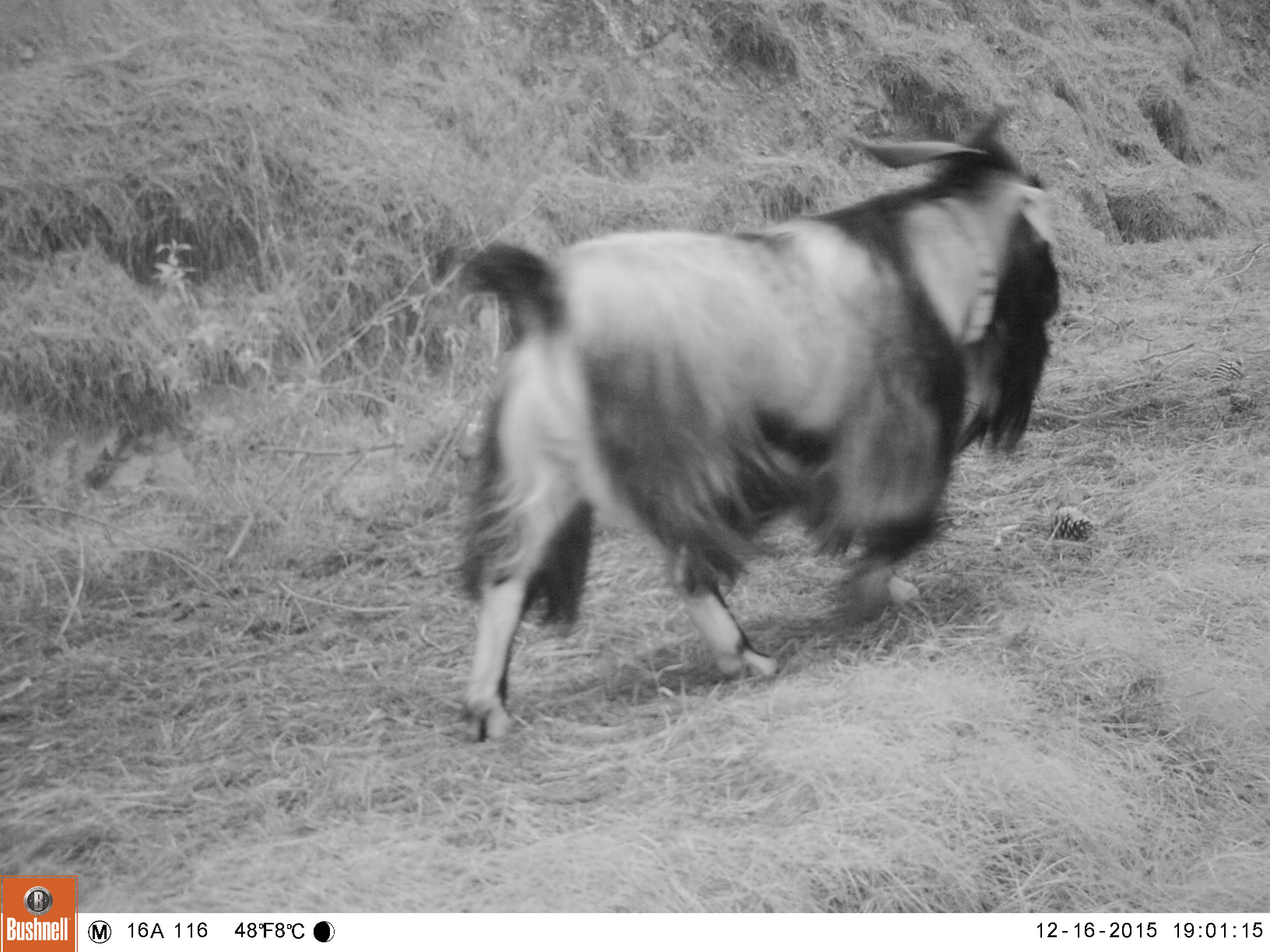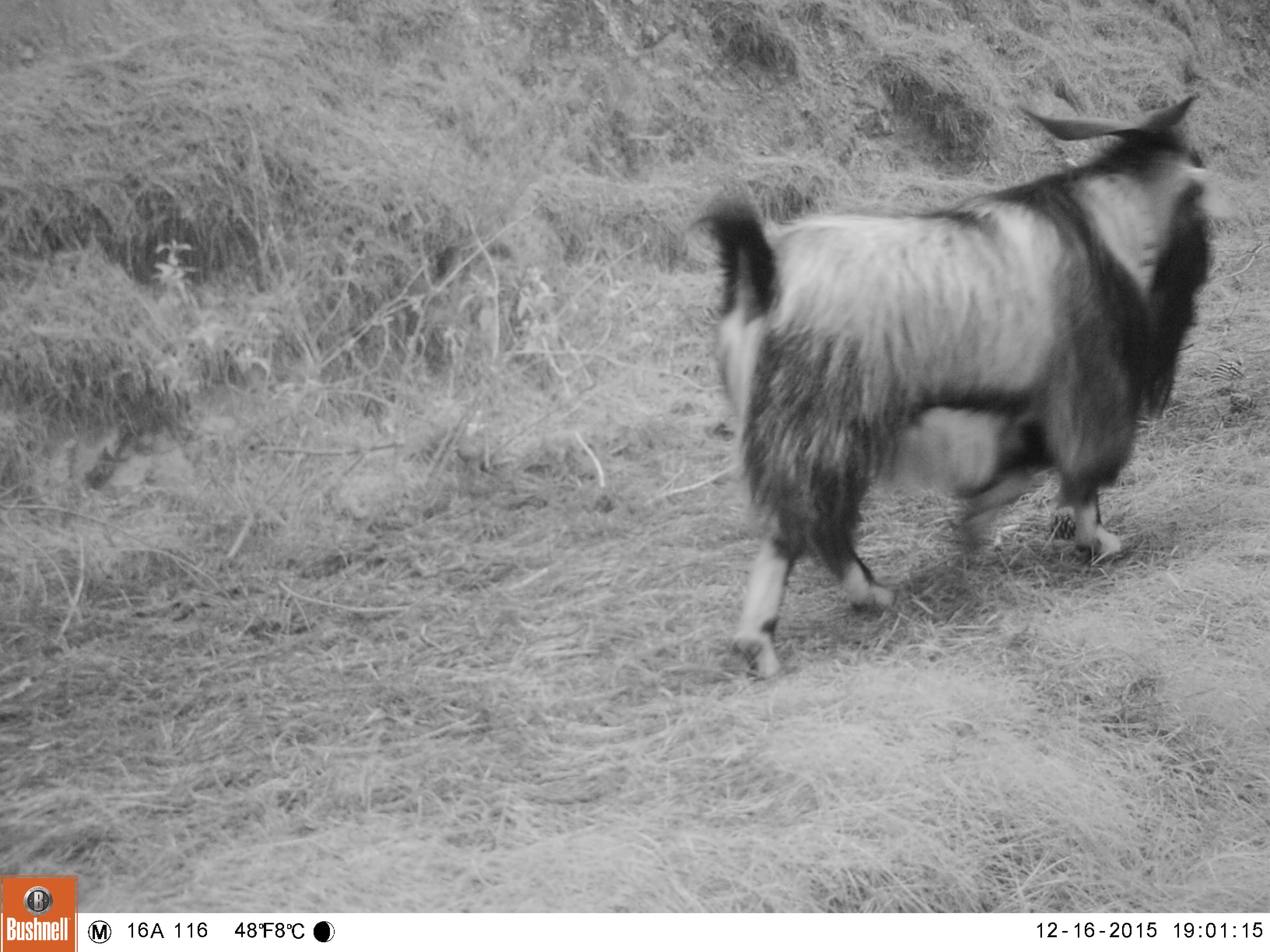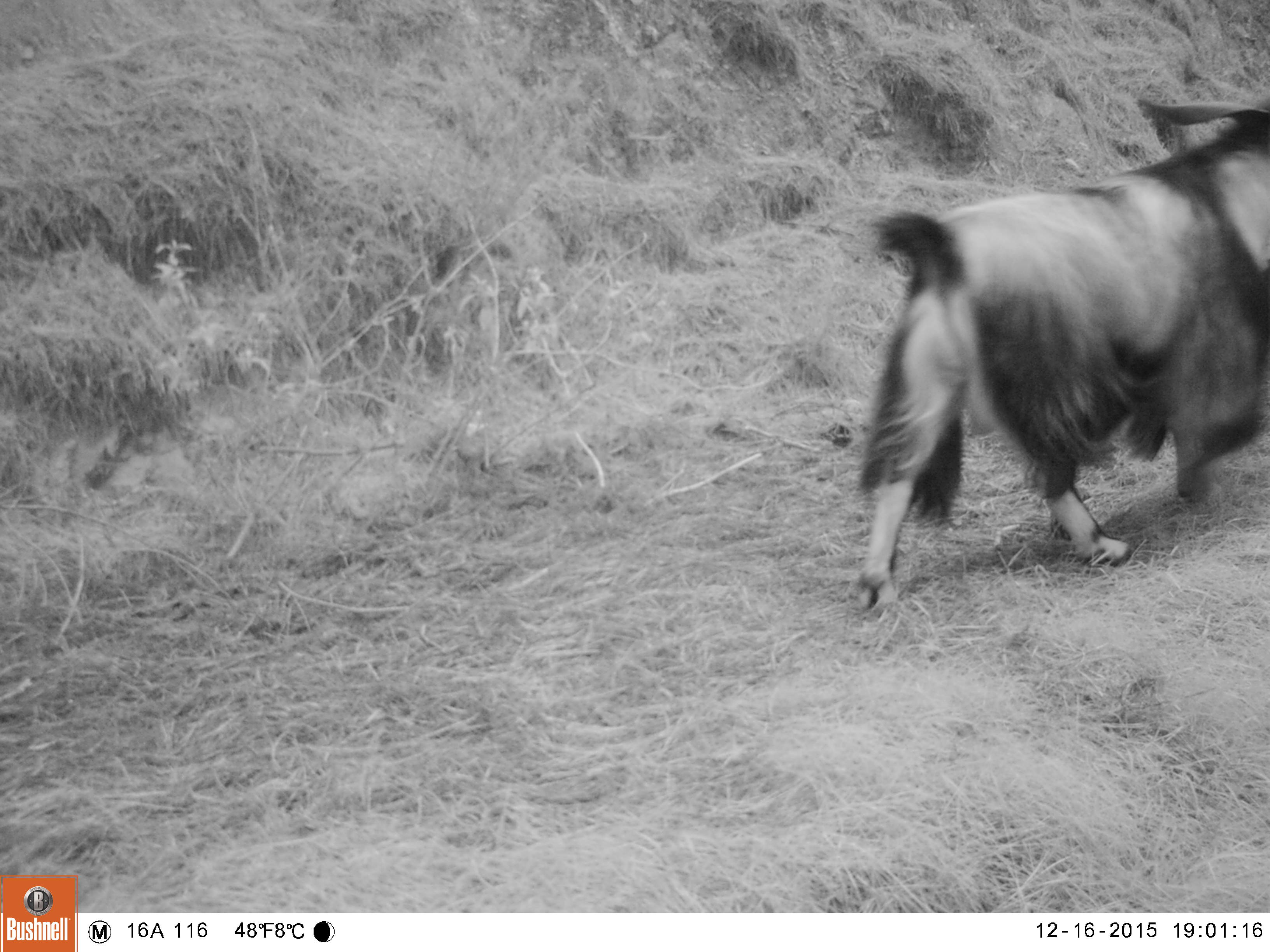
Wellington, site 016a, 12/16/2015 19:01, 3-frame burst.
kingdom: Animalia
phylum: Chordata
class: Mammalia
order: Artiodactyla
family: Bovidae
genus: Capra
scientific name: Capra hircus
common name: goat